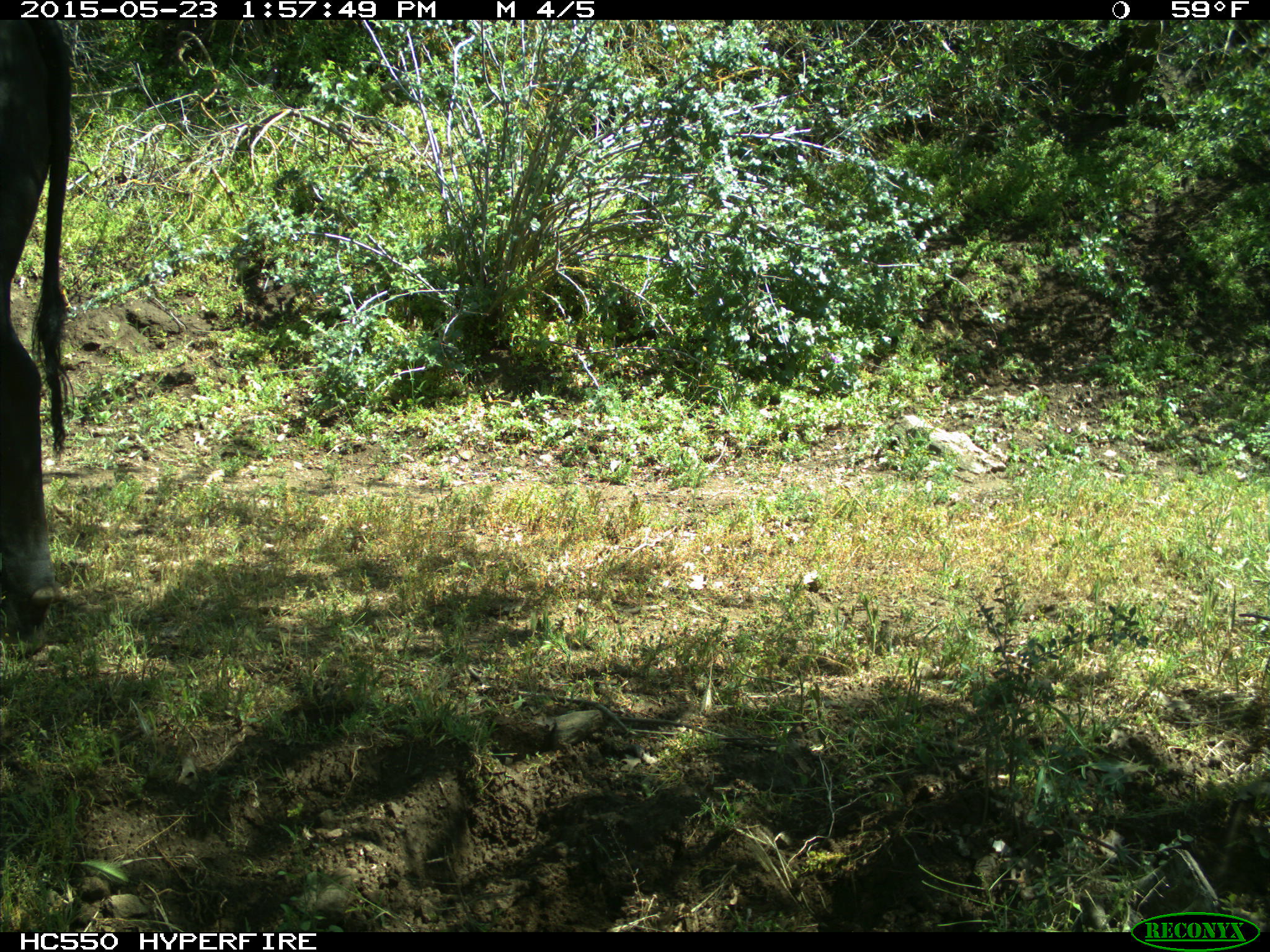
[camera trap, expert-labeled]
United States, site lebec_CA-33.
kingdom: Animalia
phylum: Chordata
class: Mammalia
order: Artiodactyla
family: Bovidae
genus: Bos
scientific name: Bos taurus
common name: domestic cow